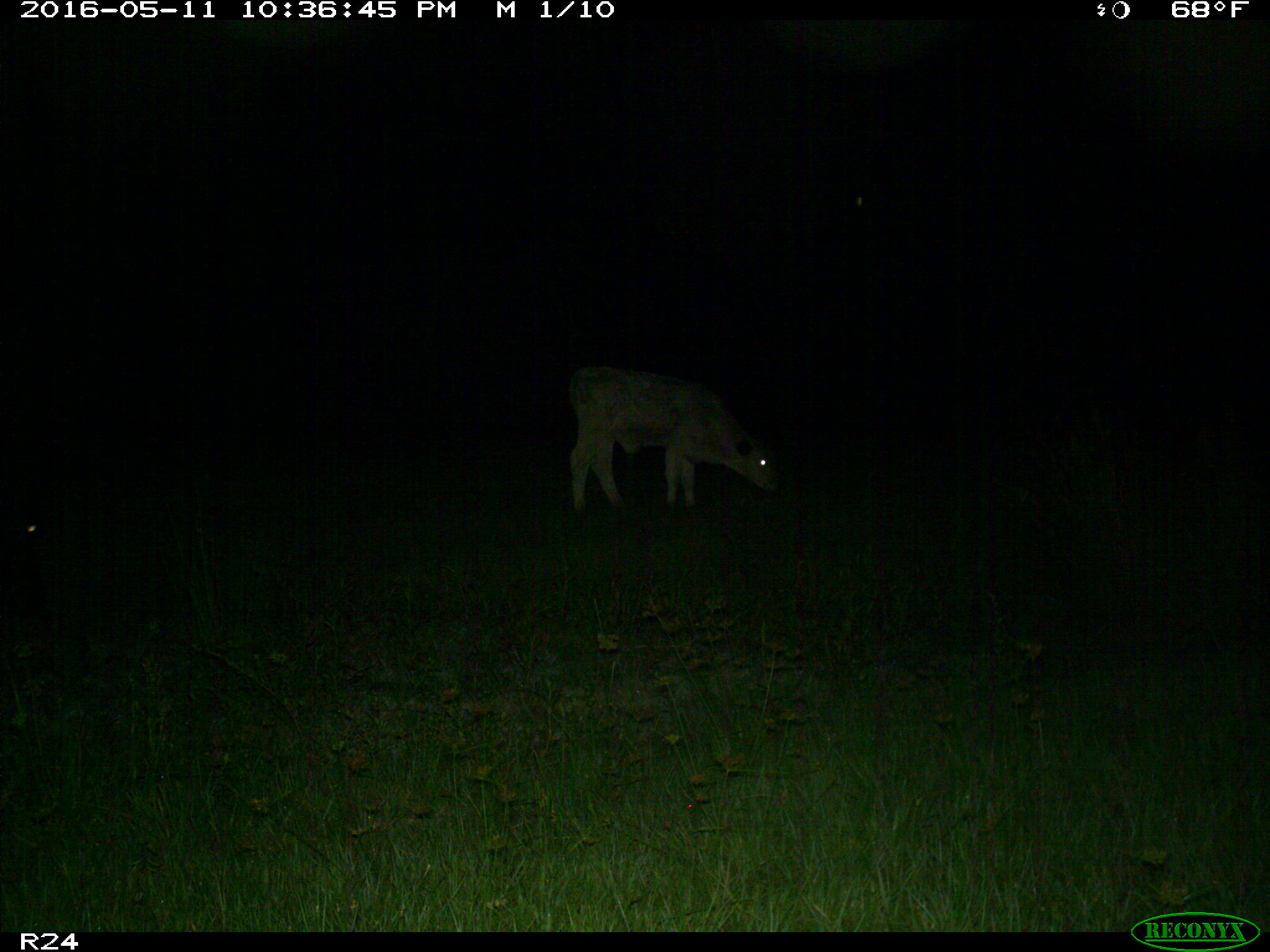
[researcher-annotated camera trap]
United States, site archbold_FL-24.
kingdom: Animalia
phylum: Chordata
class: Mammalia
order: Artiodactyla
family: Bovidae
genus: Bos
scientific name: Bos taurus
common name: domestic cow